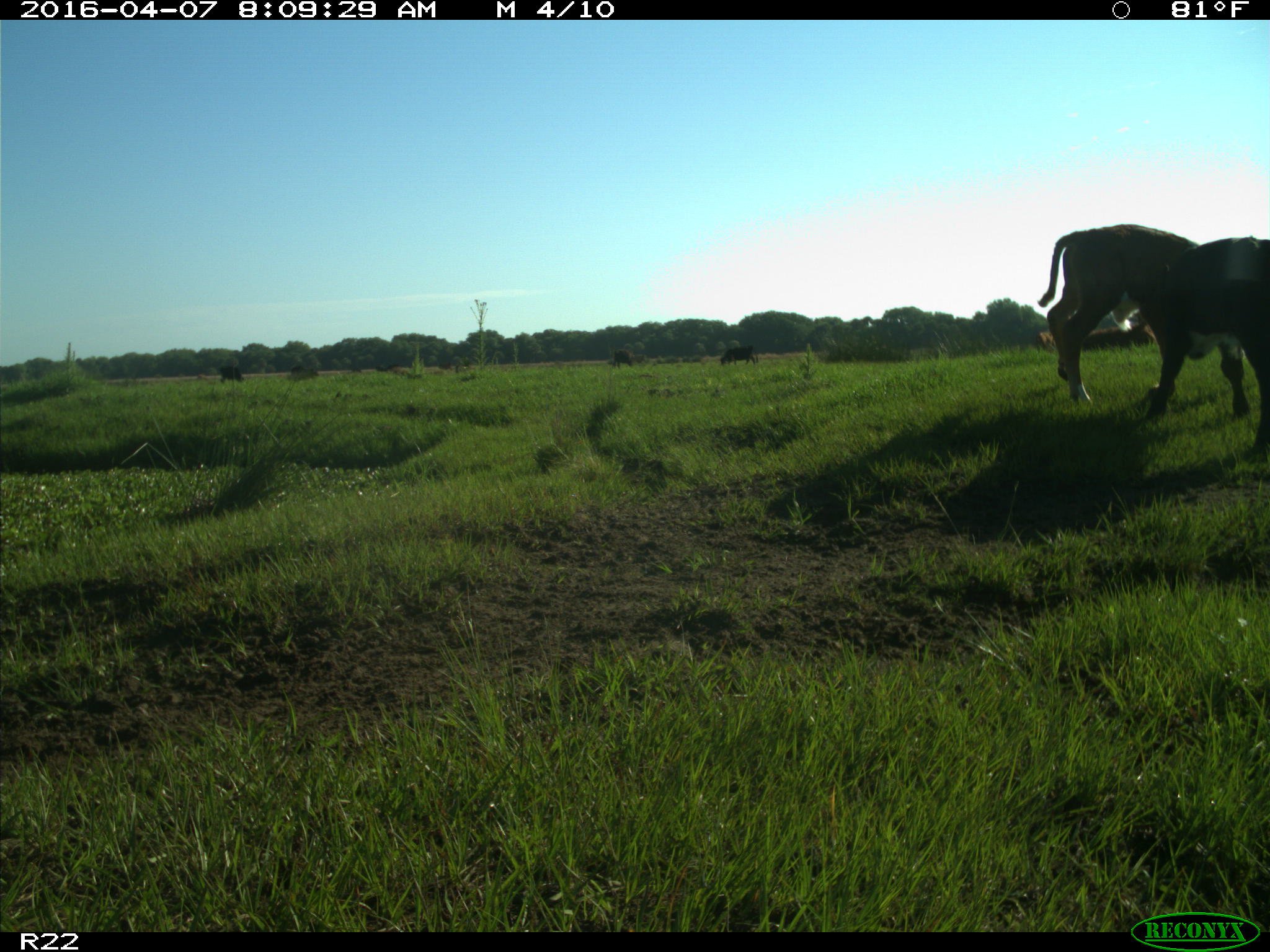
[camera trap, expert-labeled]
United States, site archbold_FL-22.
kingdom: Animalia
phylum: Chordata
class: Mammalia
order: Artiodactyla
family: Bovidae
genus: Bos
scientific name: Bos taurus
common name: domestic cow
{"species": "Bos taurus (domestic cow)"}